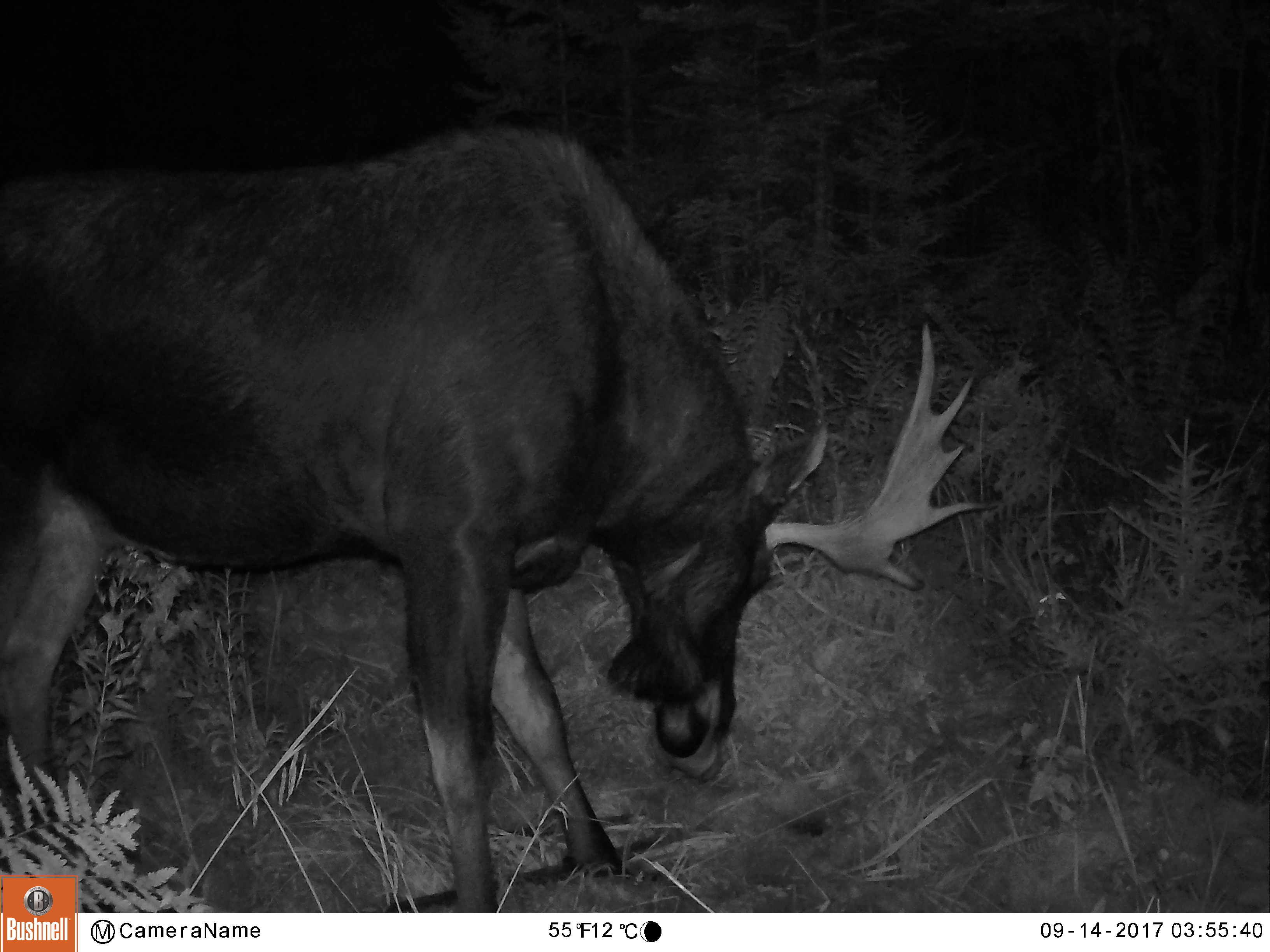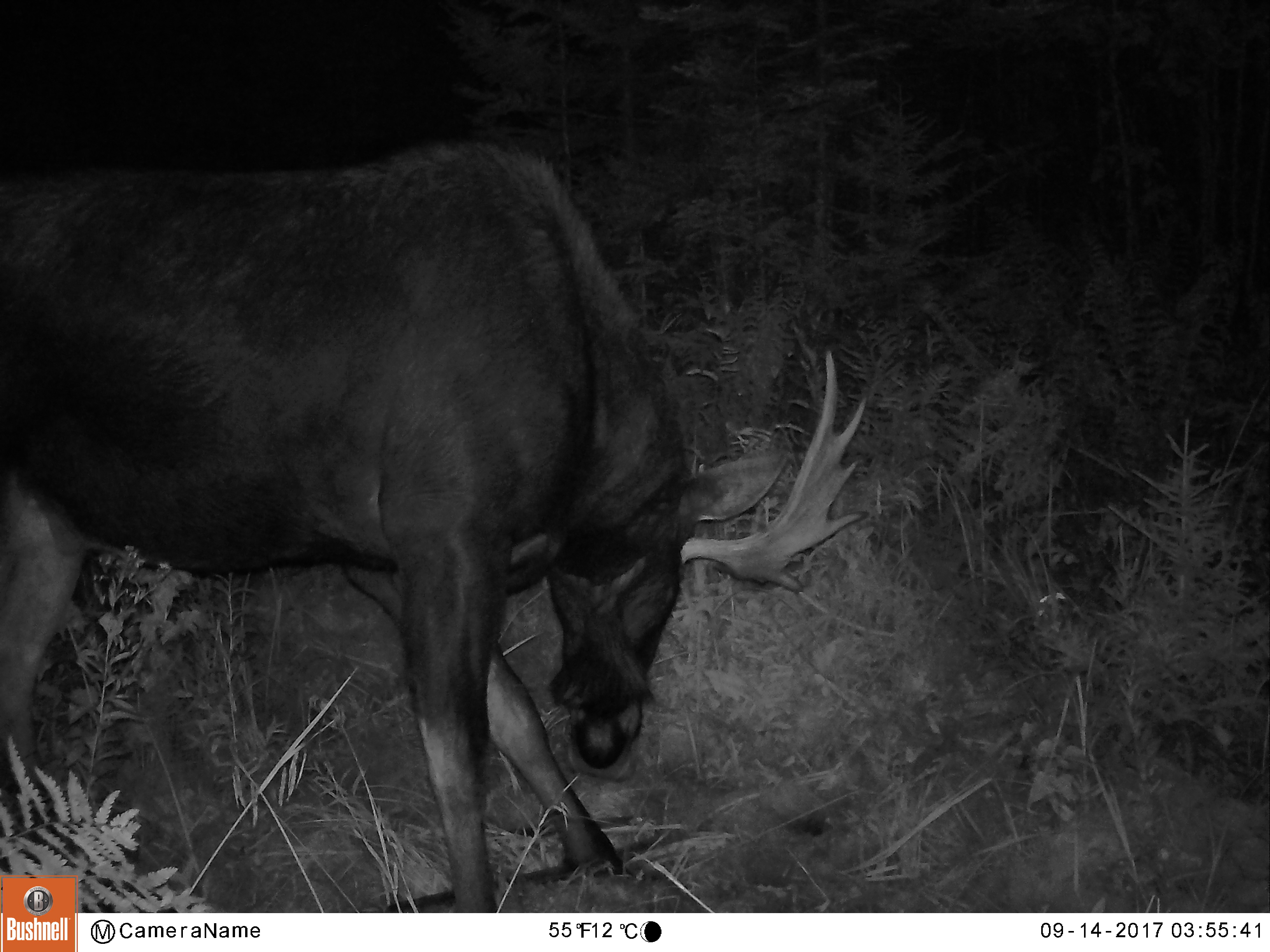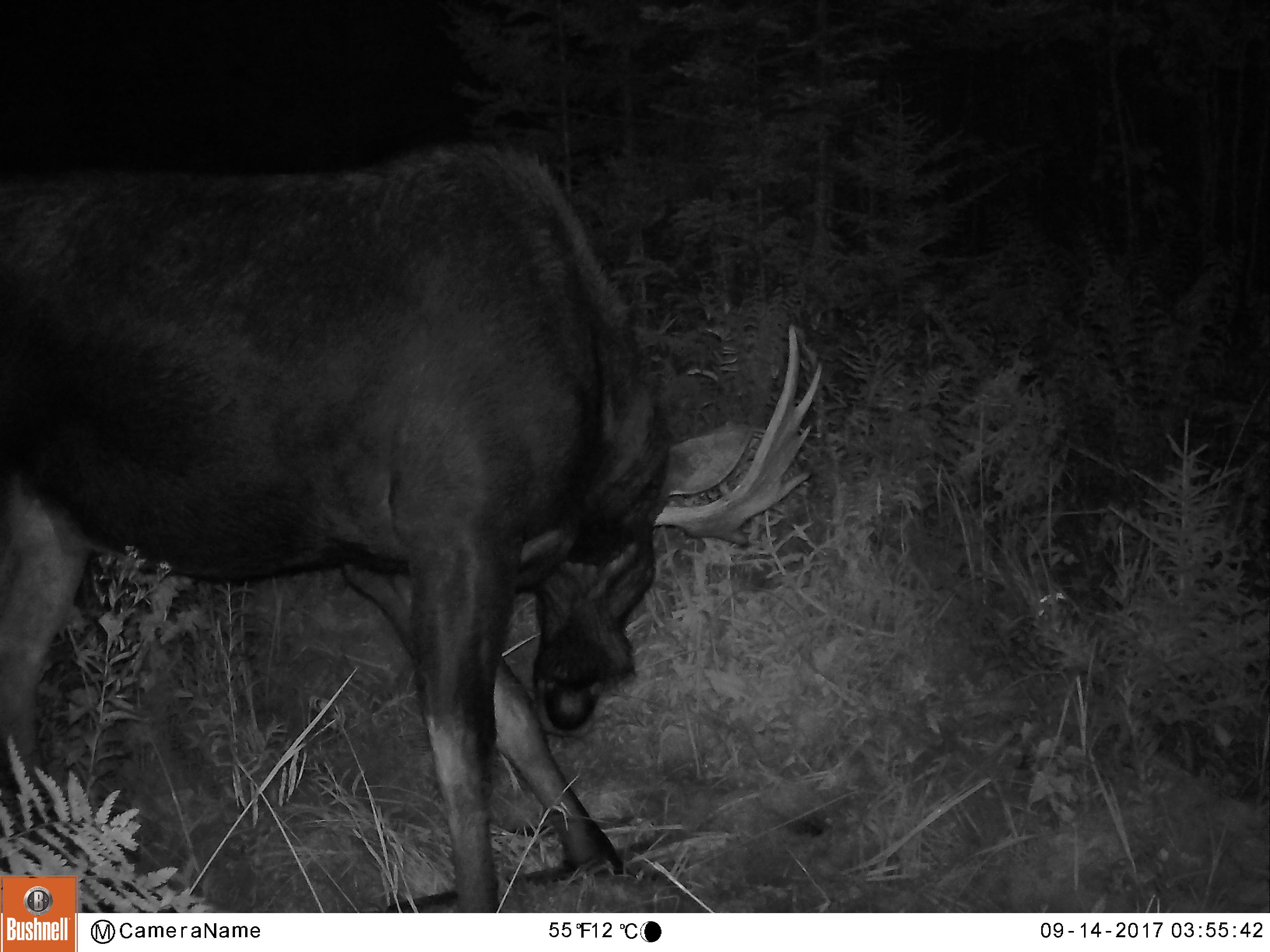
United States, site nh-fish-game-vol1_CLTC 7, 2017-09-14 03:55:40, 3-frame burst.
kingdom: Animalia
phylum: Chordata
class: Mammalia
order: Artiodactyla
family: Cervidae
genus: Alces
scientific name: Alces alces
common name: moose